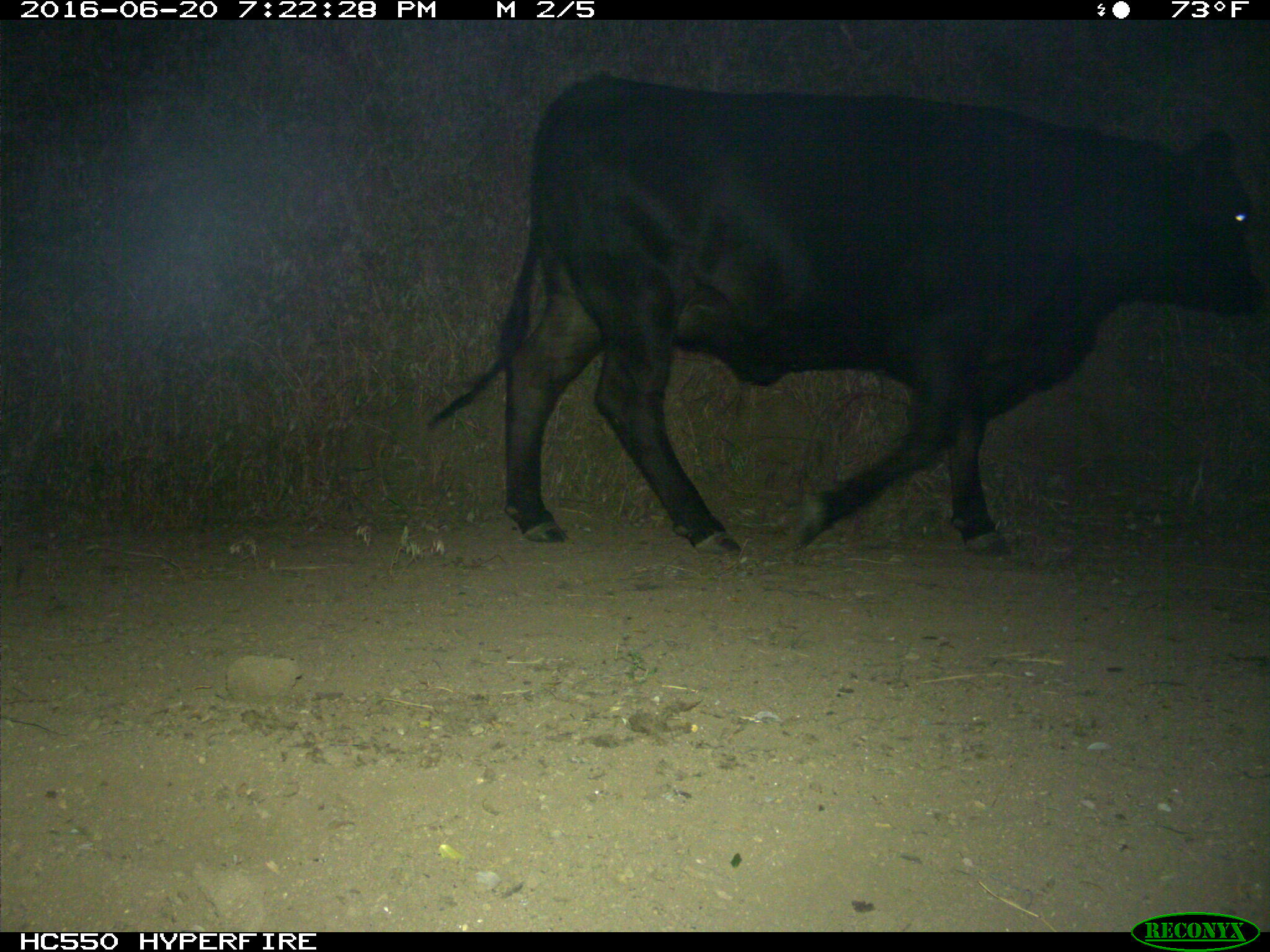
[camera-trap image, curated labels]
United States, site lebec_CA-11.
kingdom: Animalia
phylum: Chordata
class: Mammalia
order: Artiodactyla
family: Bovidae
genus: Bos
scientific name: Bos taurus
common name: domestic cow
Bos taurus (domestic cow).